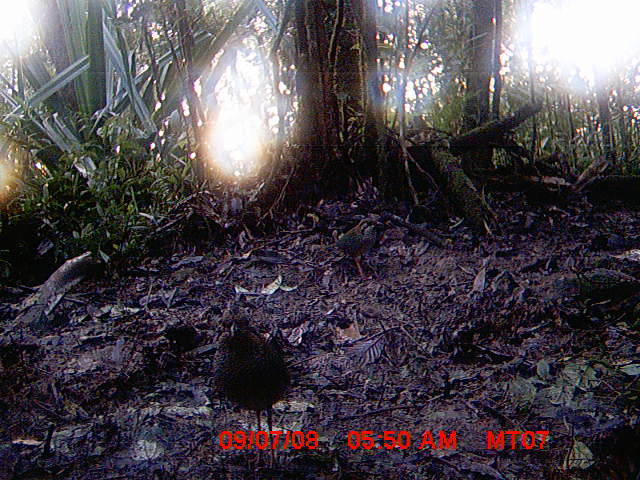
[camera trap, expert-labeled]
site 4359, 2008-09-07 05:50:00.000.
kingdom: Animalia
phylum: Chordata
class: Aves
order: Coraciiformes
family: Brachypteraciidae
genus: Brachypteracias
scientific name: Brachypteracias squamiger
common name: scaly ground-roller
Brachypteracias squamiger (scaly ground-roller), count 2.